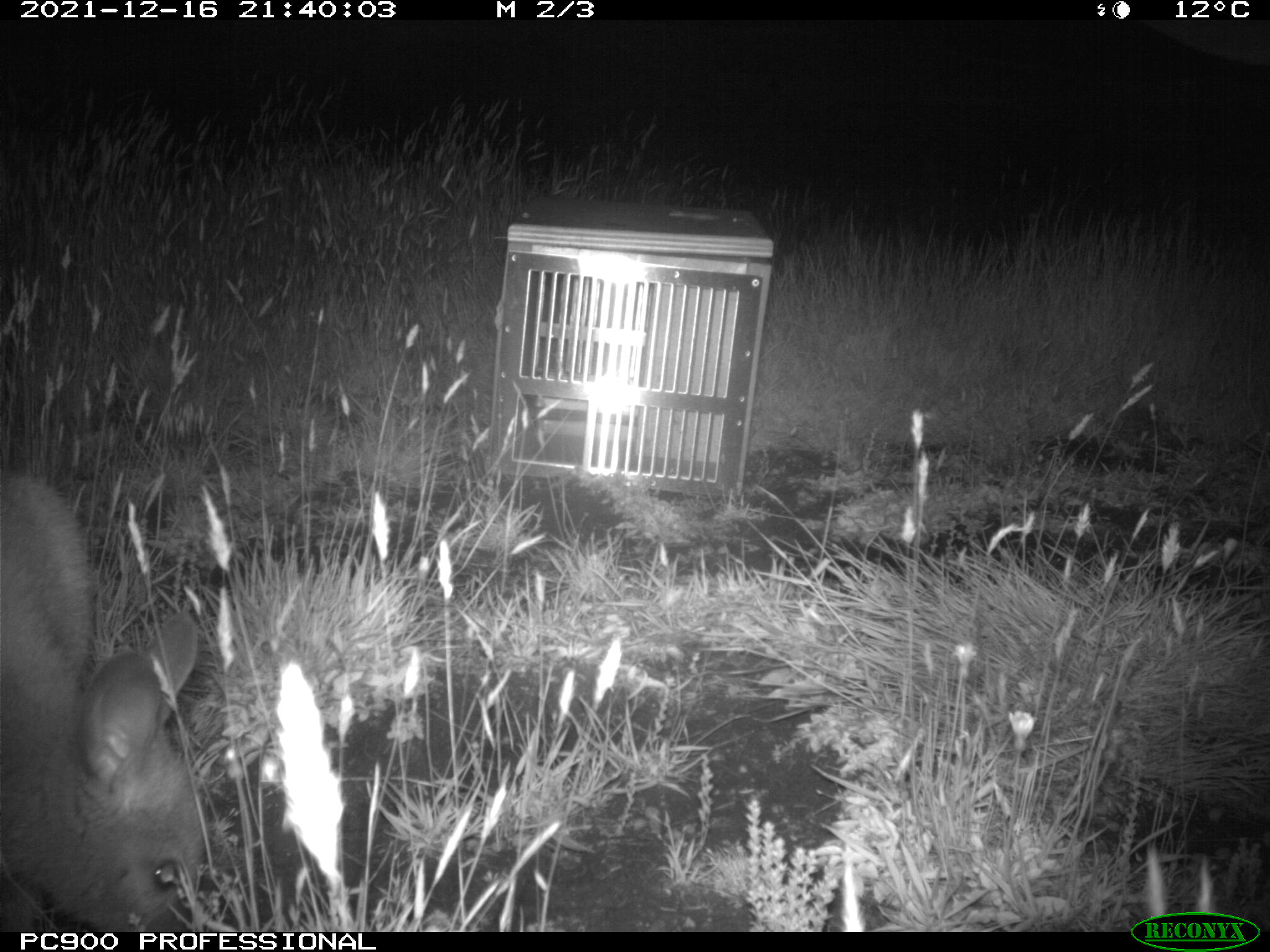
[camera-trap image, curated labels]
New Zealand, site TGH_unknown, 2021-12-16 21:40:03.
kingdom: Animalia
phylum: Chordata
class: Mammalia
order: Diprotodontia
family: Macropodidae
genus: Notamacropus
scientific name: Notamacropus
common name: wallaby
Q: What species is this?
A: Wallaby (Notamacropus).